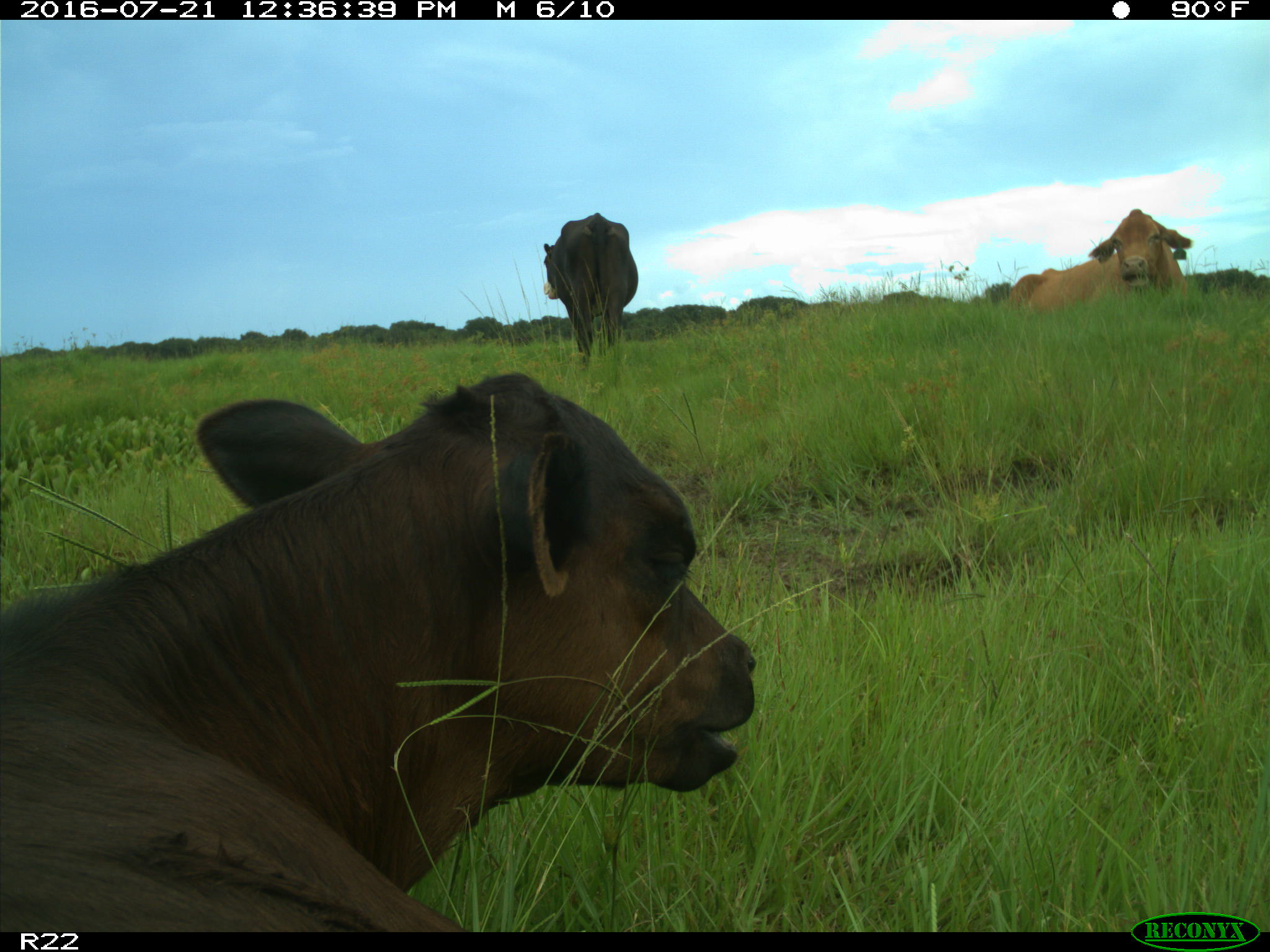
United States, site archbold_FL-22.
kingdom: Animalia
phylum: Chordata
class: Mammalia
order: Artiodactyla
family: Bovidae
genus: Bos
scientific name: Bos taurus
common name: domestic cow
Bos taurus (domestic cow).